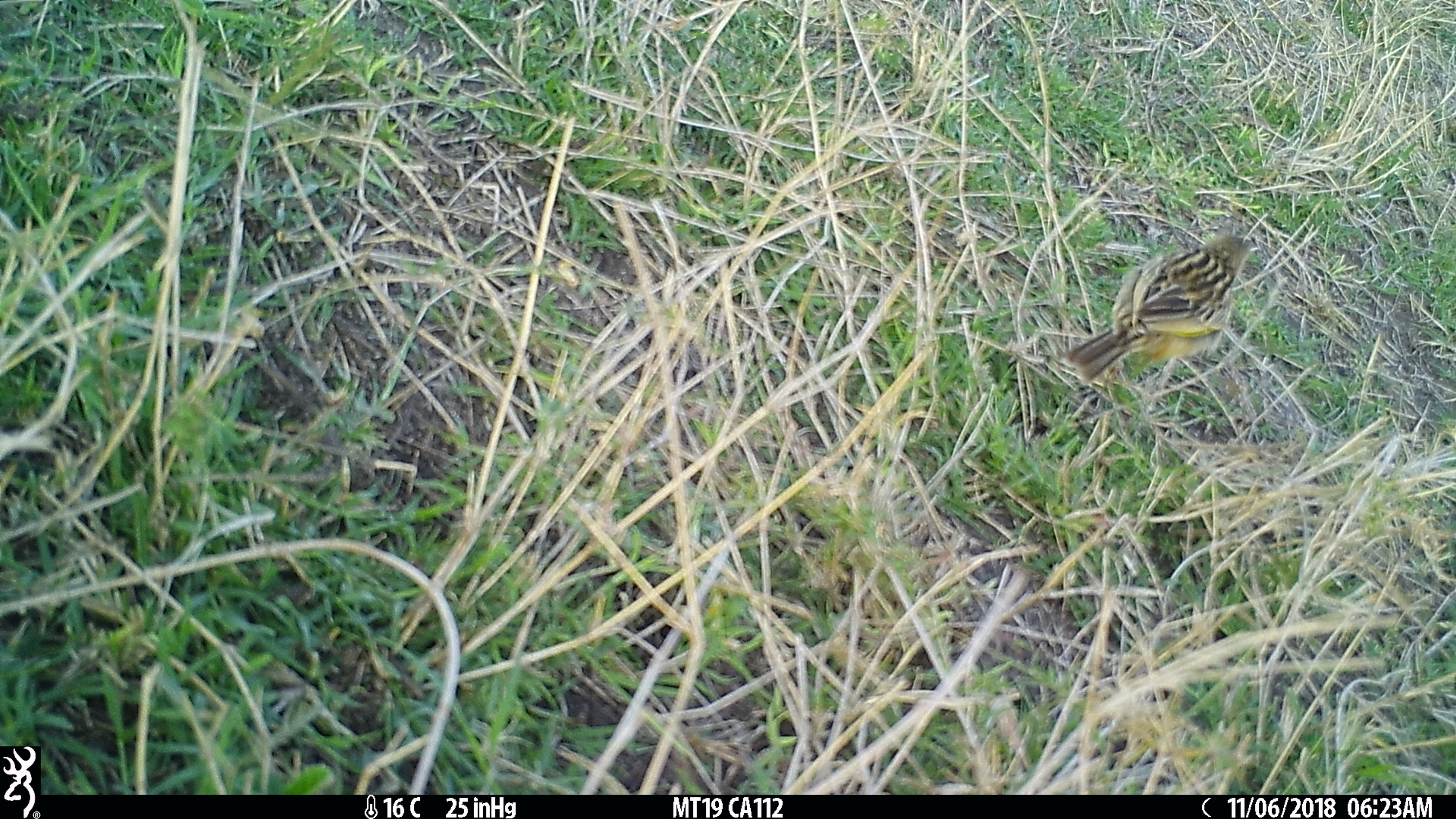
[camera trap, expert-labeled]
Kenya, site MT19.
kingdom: Animalia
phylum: Chordata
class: Aves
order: Passeriformes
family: Motacillidae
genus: Macronyx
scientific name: Macronyx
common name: longclaw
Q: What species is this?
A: Longclaw (Macronyx).